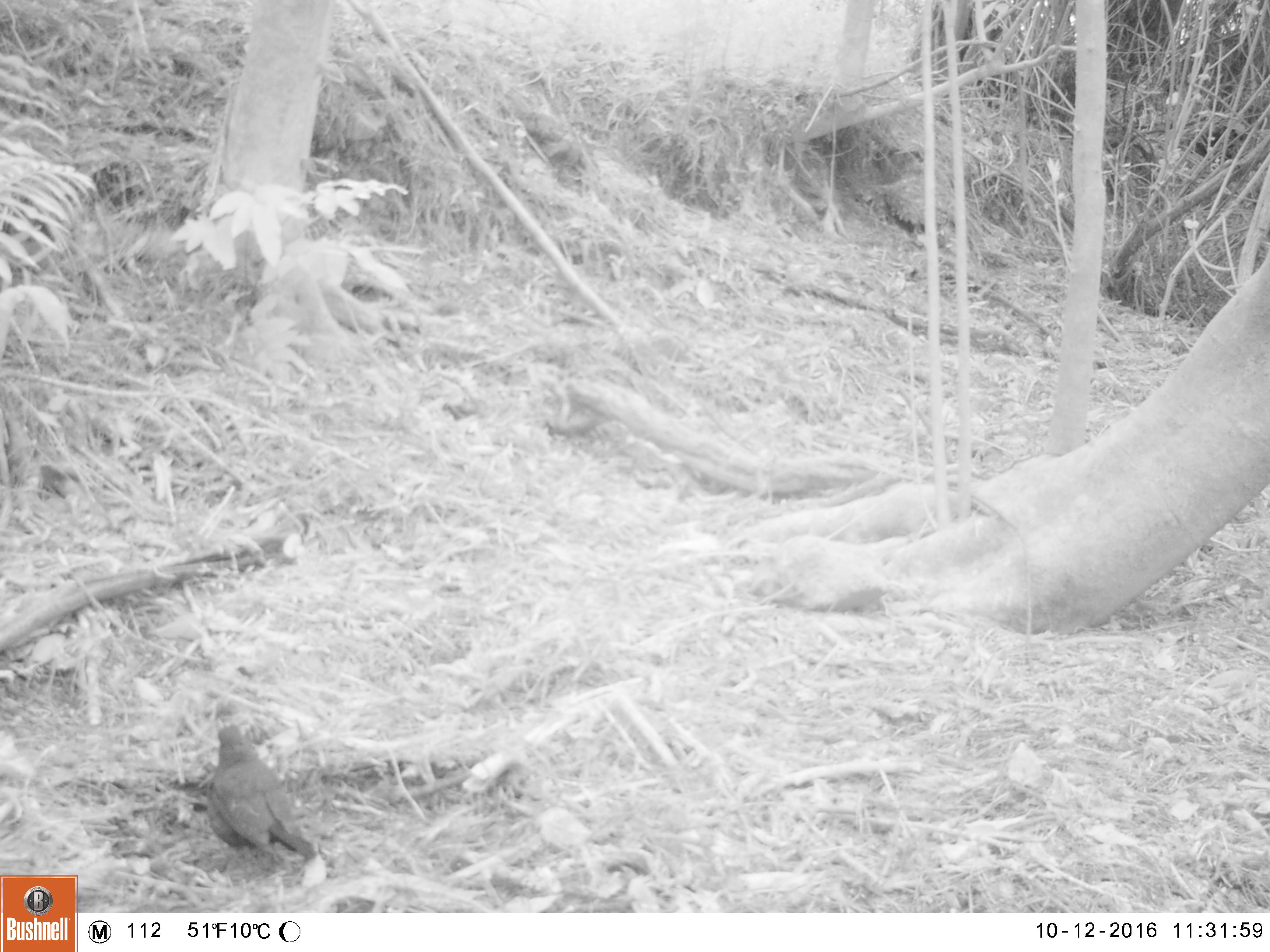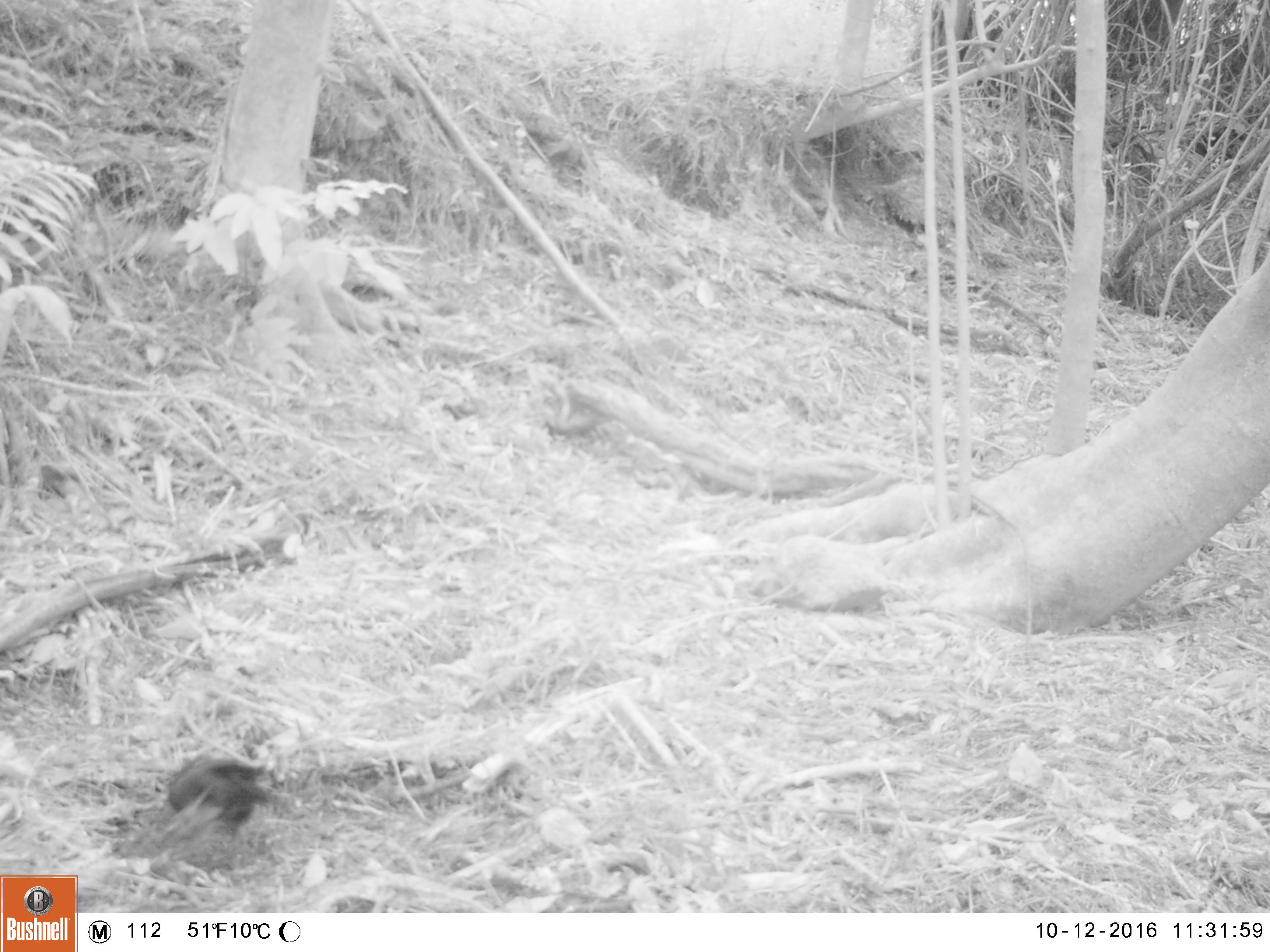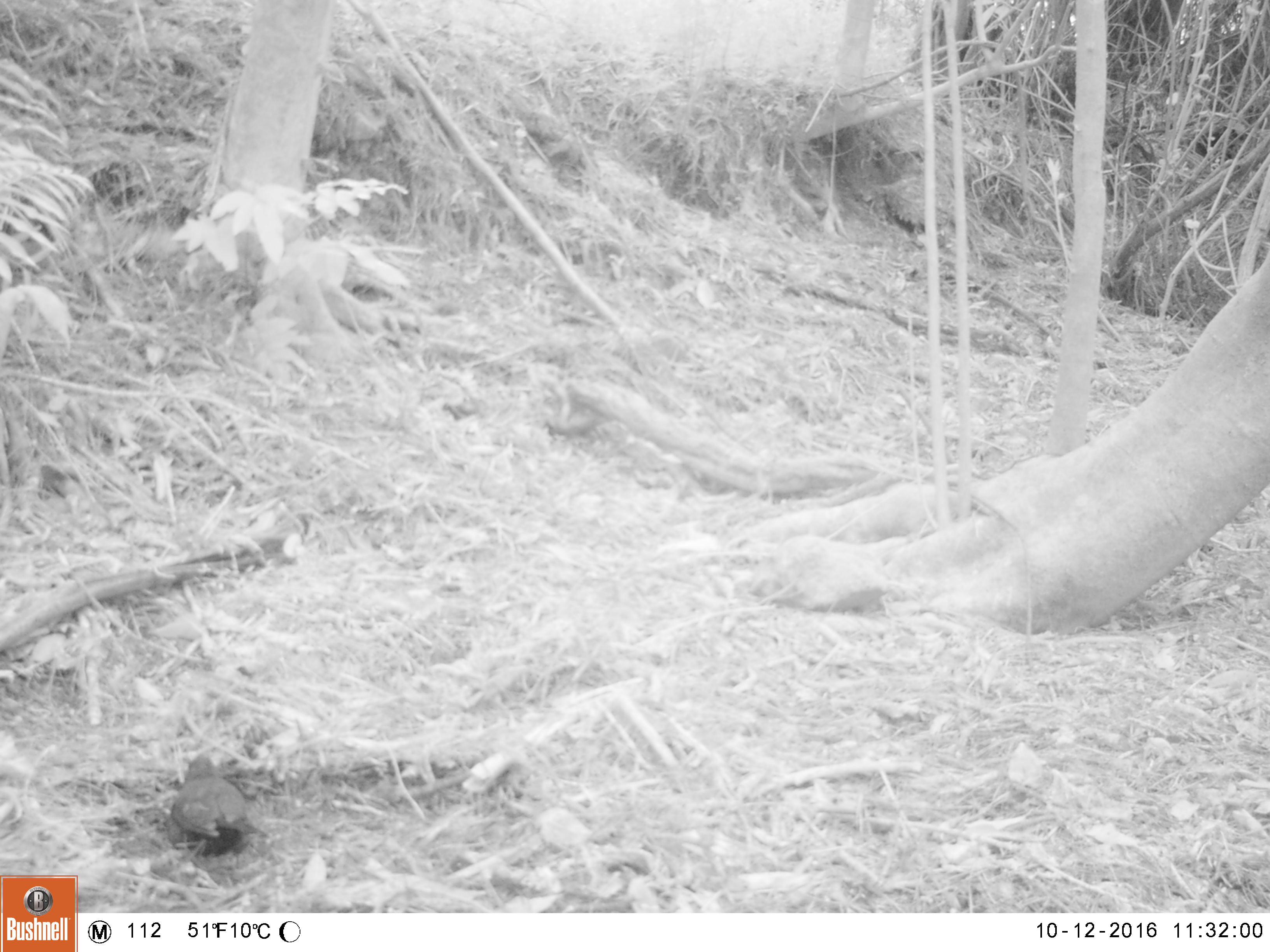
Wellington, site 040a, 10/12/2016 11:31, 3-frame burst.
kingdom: Animalia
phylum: Chordata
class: Aves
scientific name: Aves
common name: bird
Bird (Aves).